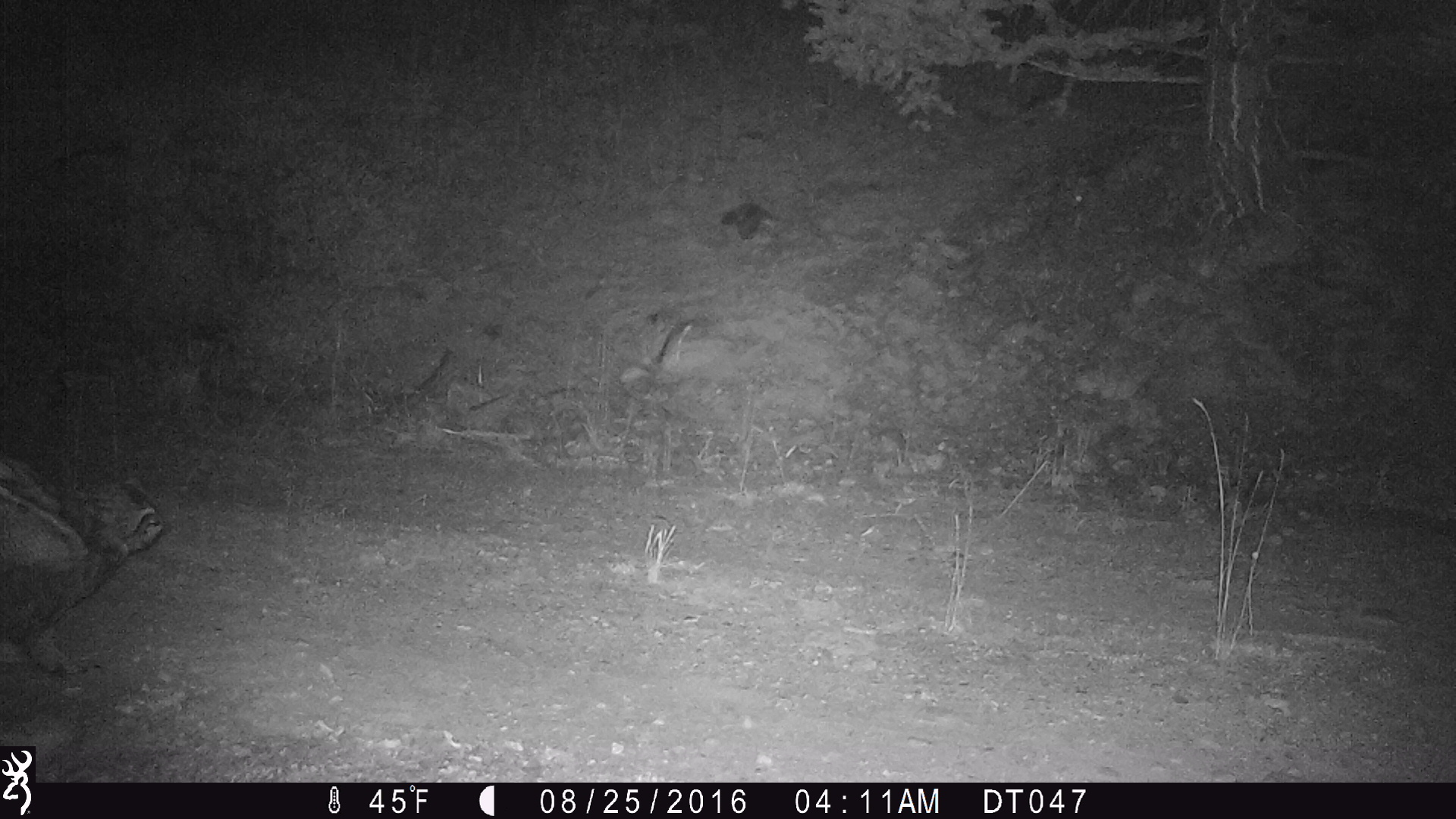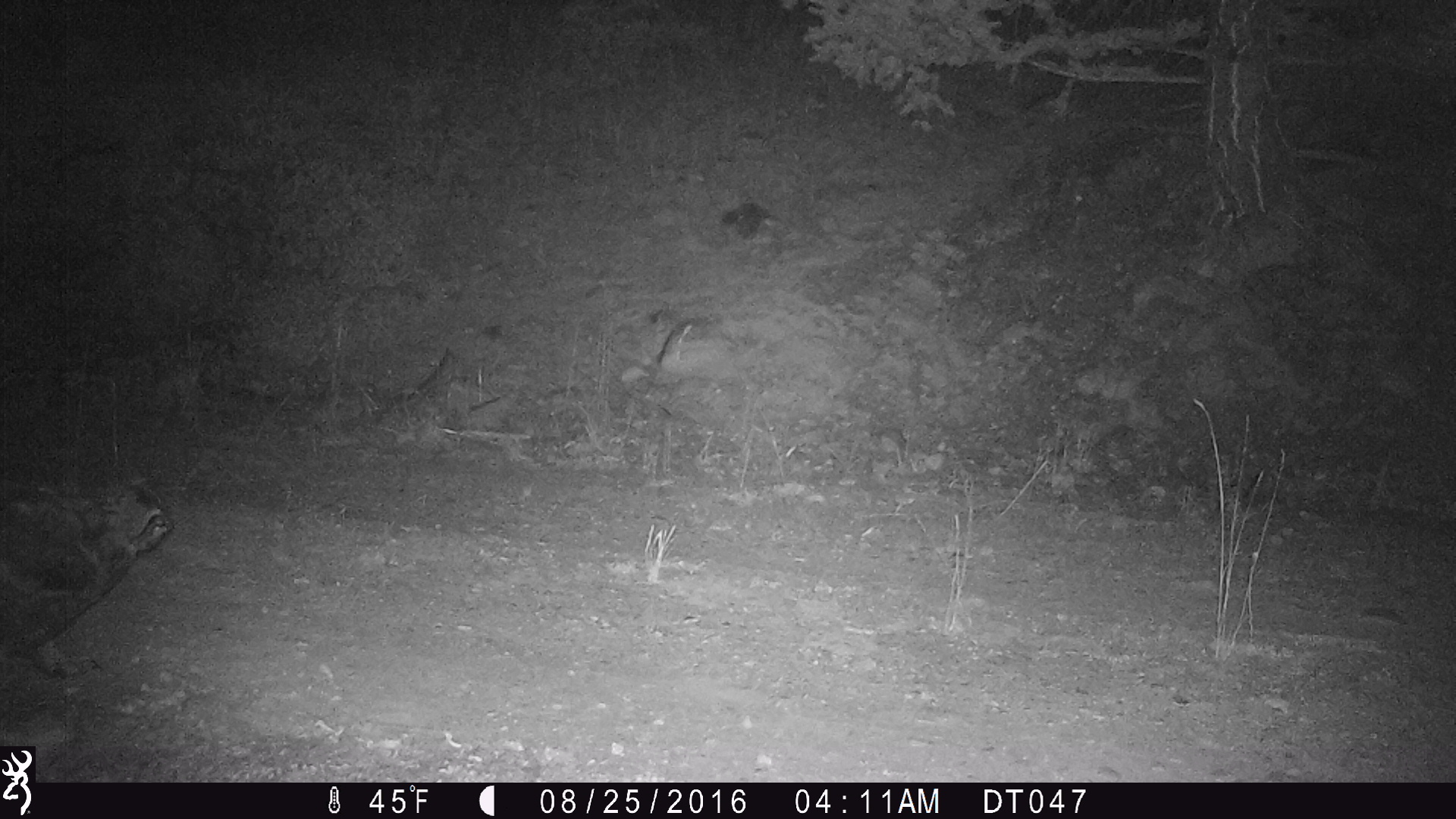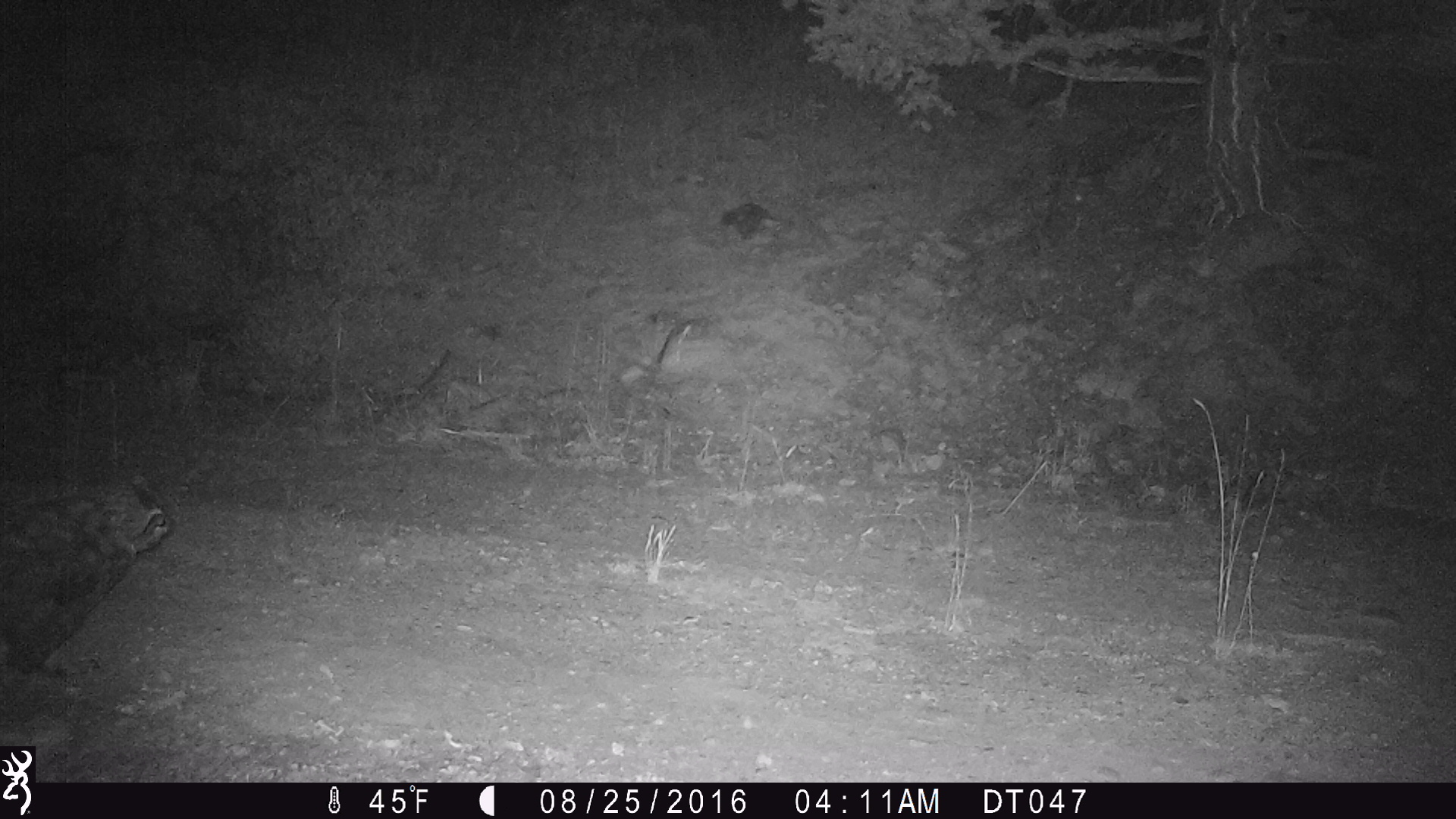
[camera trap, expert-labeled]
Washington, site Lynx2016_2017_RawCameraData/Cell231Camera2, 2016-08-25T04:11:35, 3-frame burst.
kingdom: Animalia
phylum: Chordata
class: Aves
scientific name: Aves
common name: birds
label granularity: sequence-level